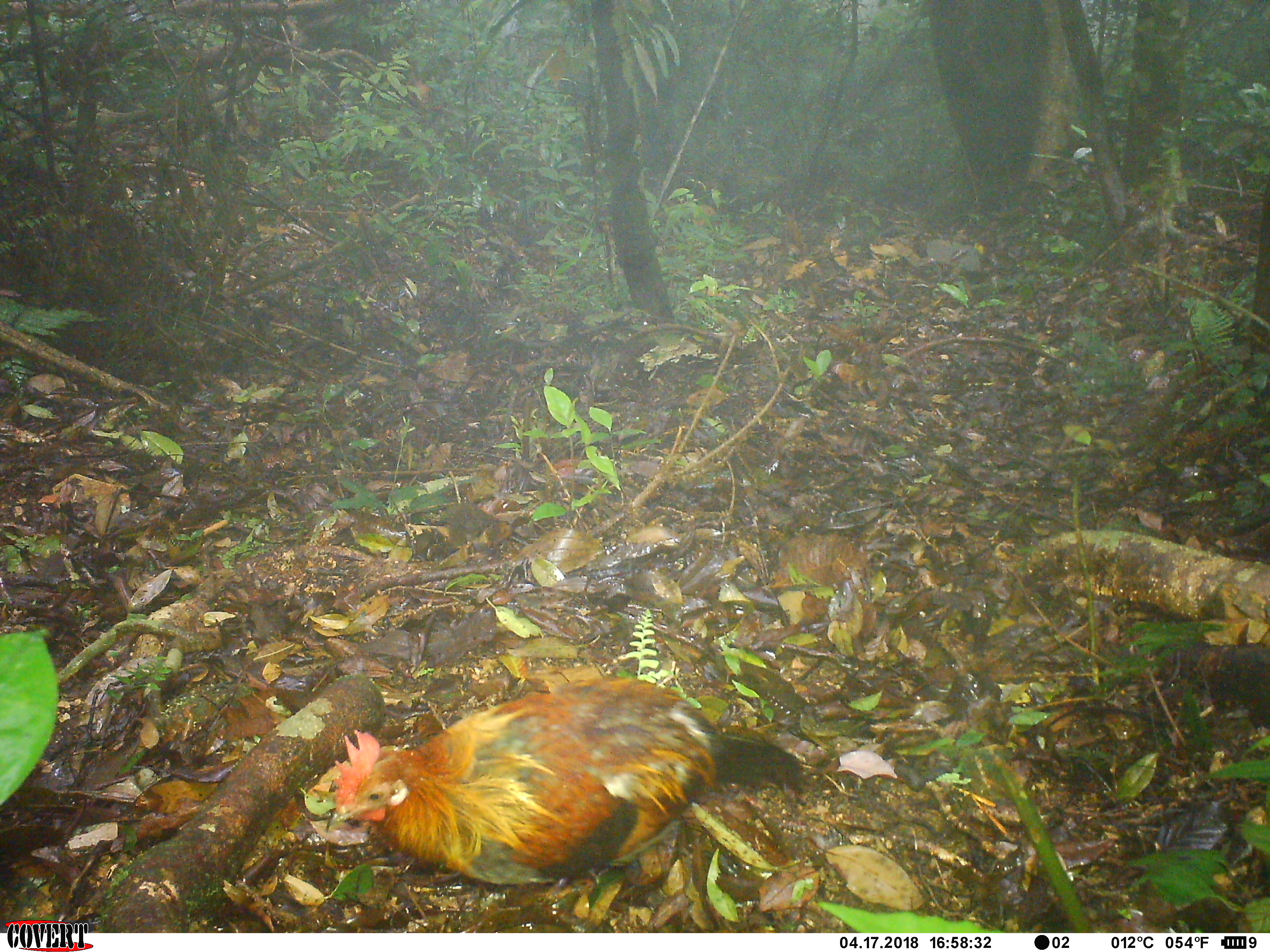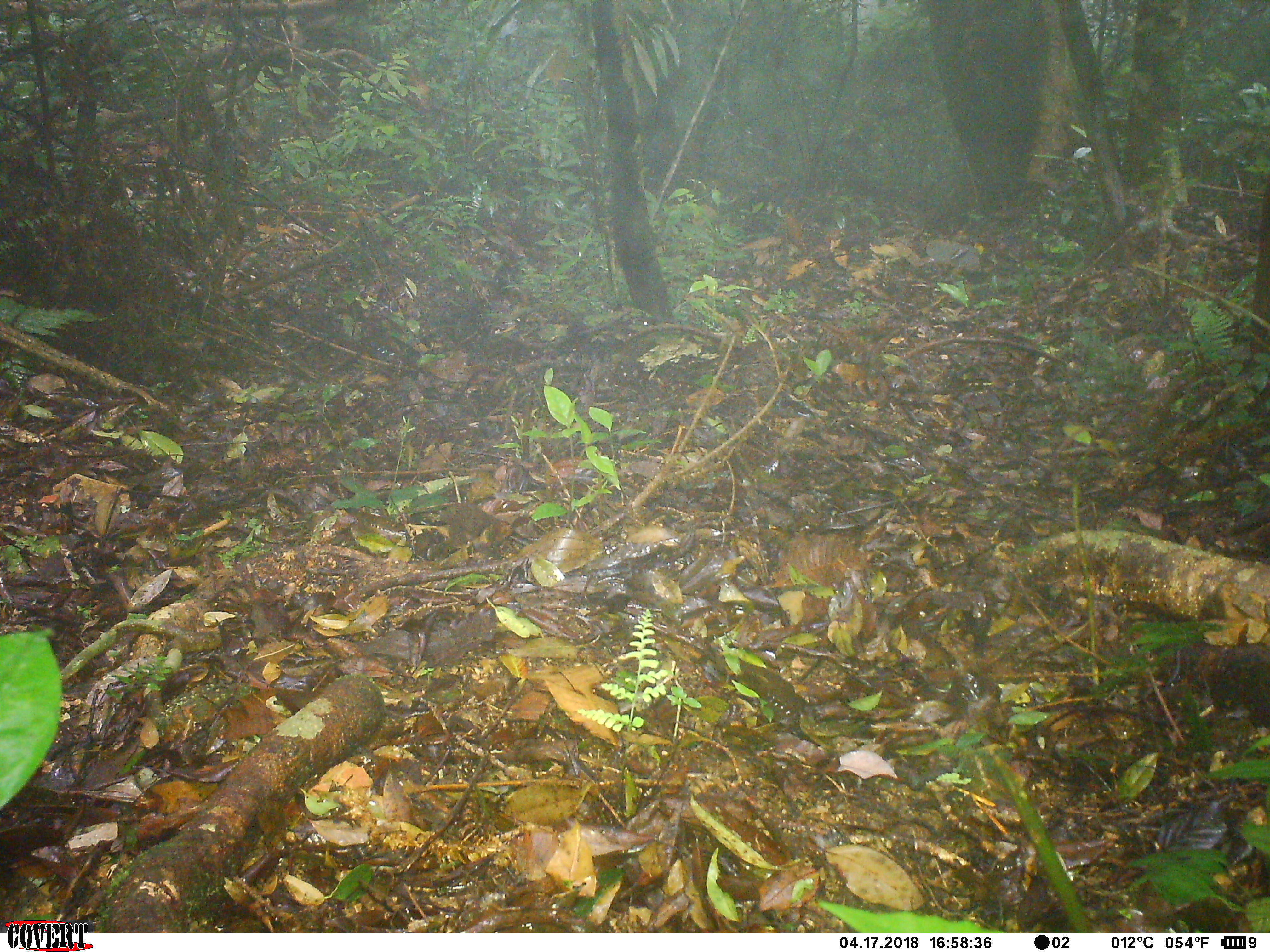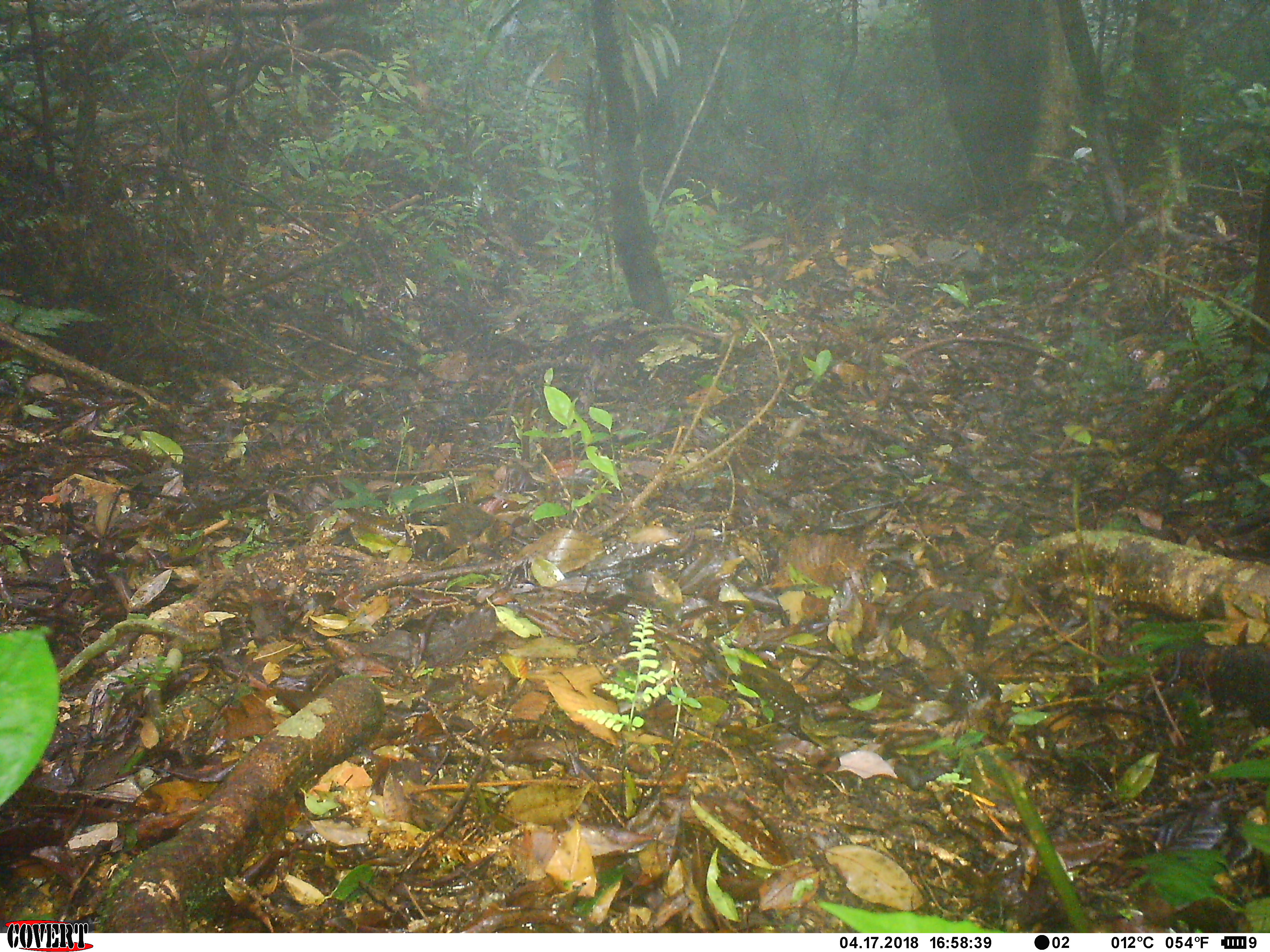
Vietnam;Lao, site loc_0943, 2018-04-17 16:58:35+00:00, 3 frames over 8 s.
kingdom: Animalia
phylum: Chordata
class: Aves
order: Galliformes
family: Phasianidae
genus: Gallus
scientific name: Gallus gallus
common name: red junglefowl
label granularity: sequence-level